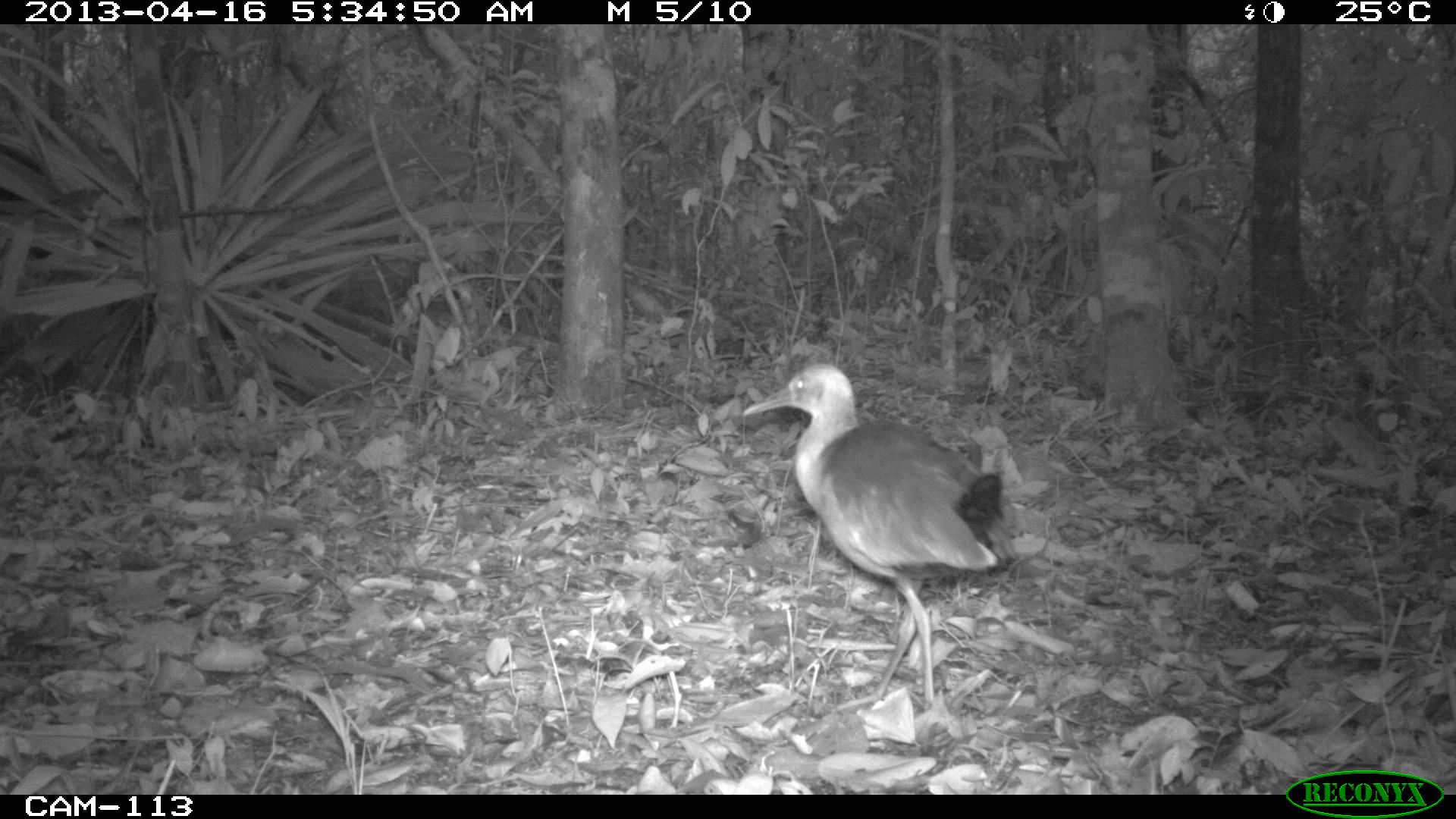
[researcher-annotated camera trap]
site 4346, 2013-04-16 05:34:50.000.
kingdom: Animalia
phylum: Chordata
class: Aves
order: Gruiformes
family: Rallidae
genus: Aramides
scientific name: Aramides cajaneus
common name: gray-necked wood-rail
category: aramides cajanea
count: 1